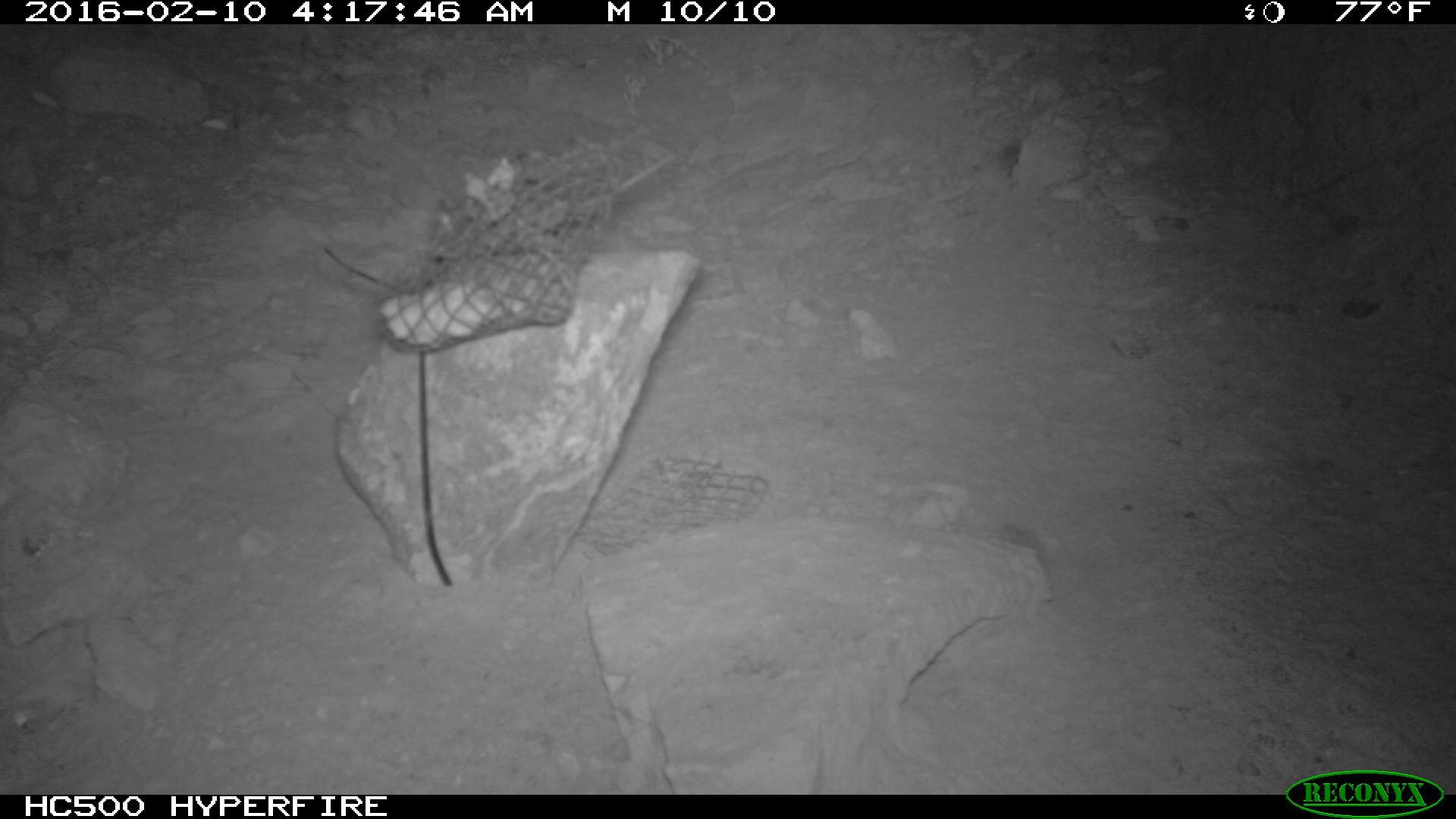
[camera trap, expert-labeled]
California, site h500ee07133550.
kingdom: Animalia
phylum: Chordata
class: Mammalia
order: Rodentia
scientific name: Rodentia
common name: rodent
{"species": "rodent (Rodentia)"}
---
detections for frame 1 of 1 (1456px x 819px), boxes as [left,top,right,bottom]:
rodent: [425,153,679,257]